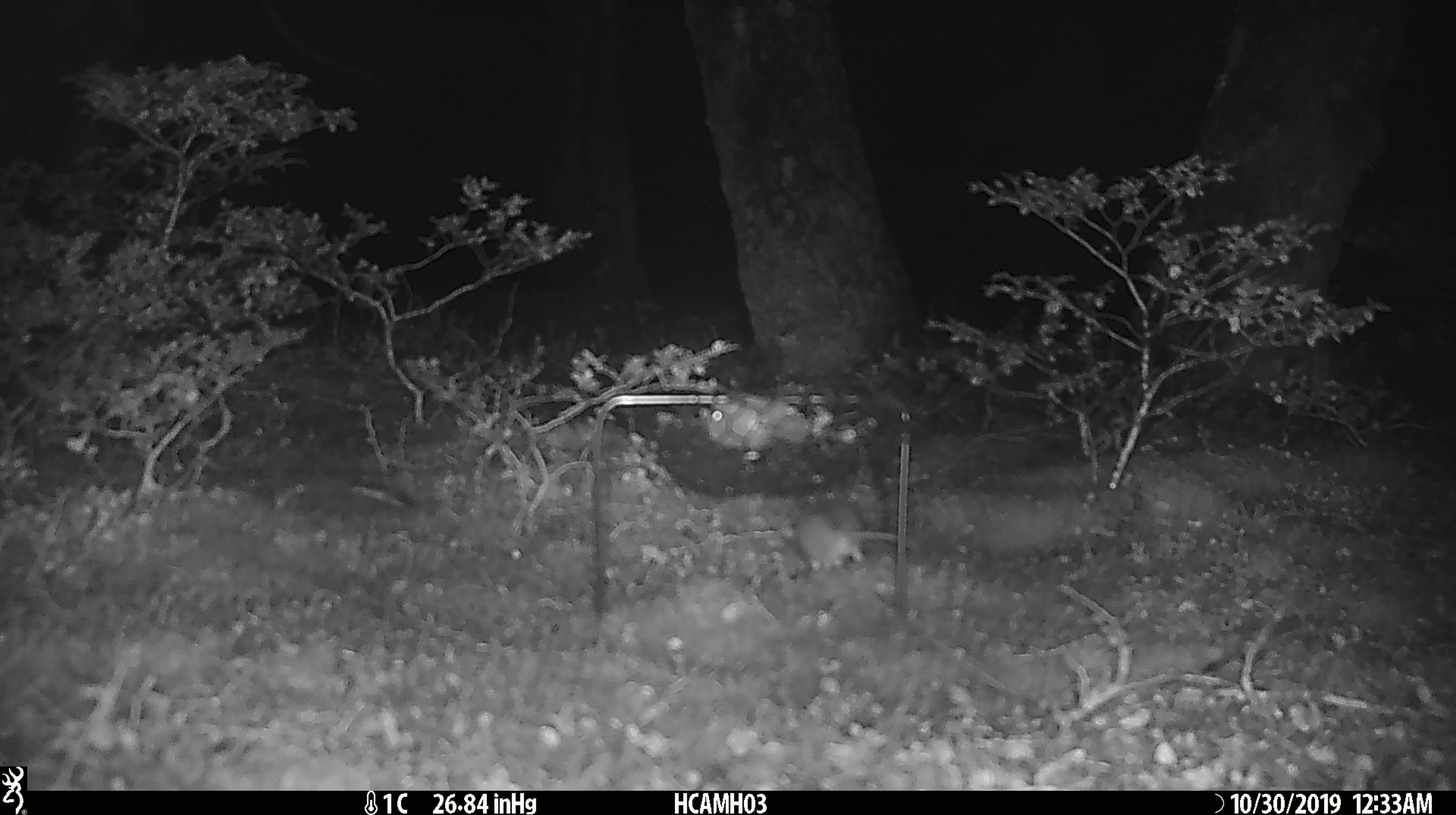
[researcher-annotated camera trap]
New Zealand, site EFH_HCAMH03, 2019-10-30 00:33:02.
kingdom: Animalia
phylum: Chordata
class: Mammalia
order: Rodentia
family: Muridae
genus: Mus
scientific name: Mus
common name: mouse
Mouse (Mus).